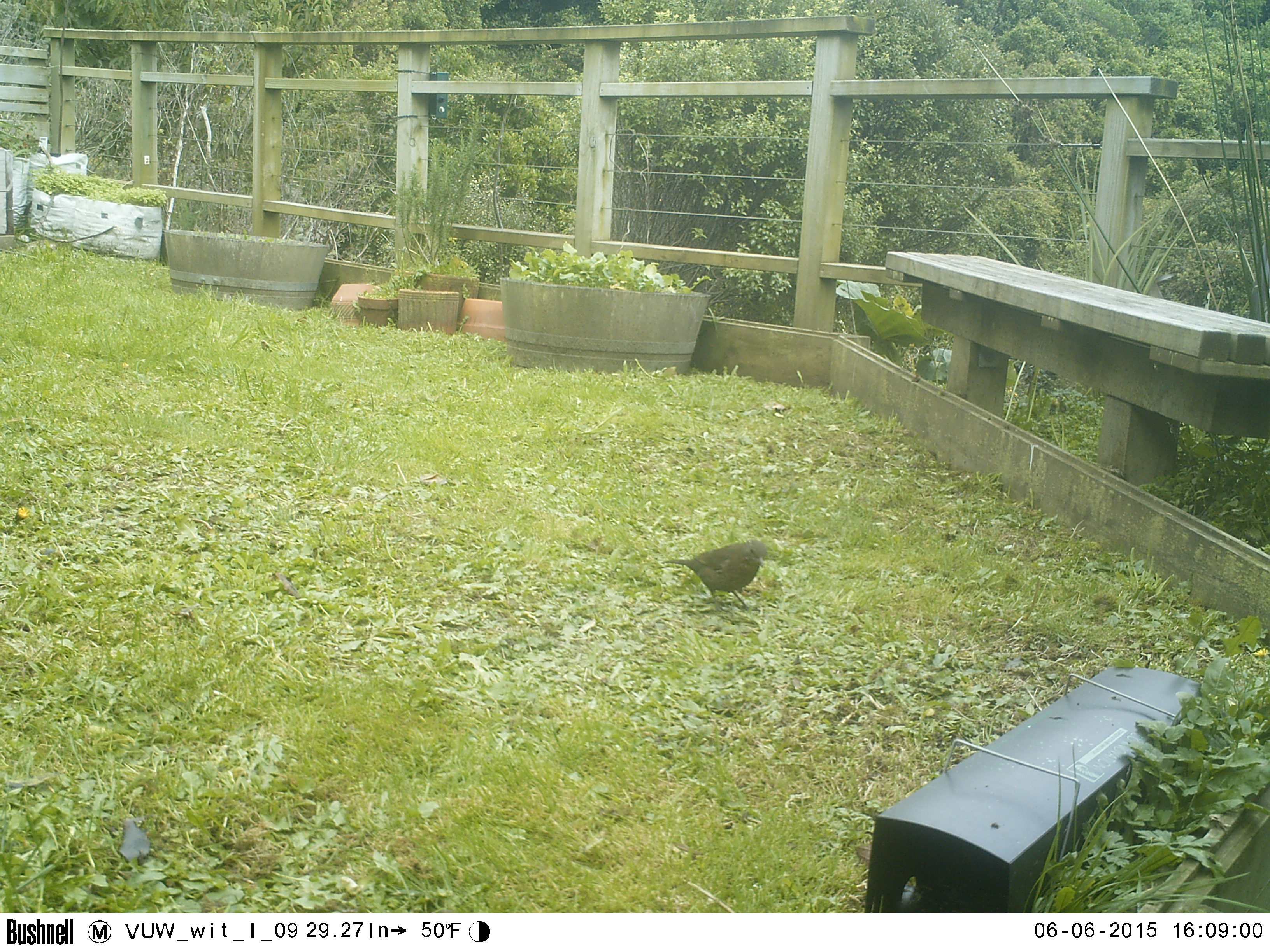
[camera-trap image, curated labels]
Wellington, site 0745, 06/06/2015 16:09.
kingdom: Animalia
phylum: Chordata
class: Aves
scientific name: Aves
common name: bird